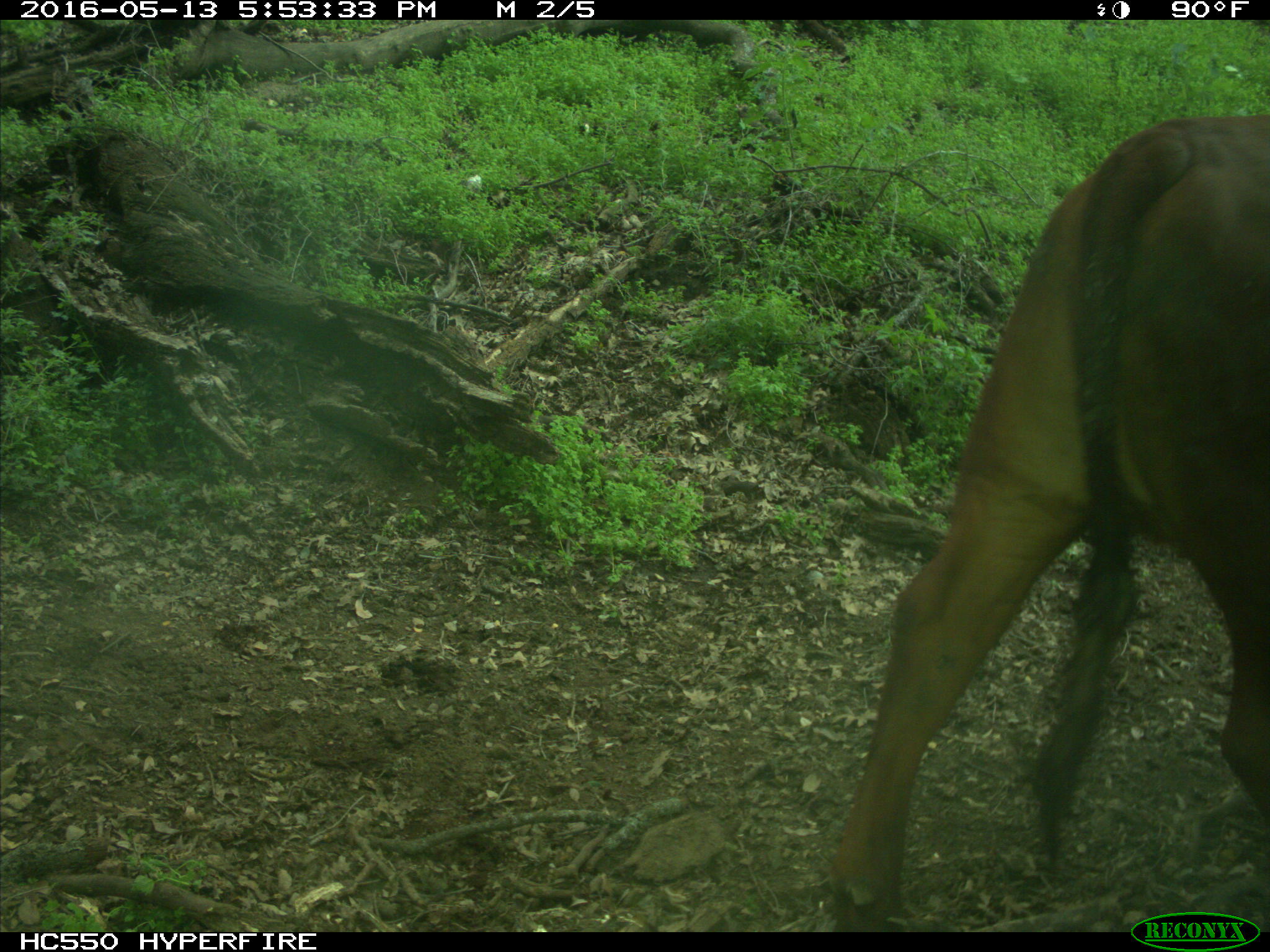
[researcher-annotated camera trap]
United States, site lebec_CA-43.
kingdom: Animalia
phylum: Chordata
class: Mammalia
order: Artiodactyla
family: Bovidae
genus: Bos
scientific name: Bos taurus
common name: domestic cow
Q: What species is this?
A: Bos taurus (domestic cow).